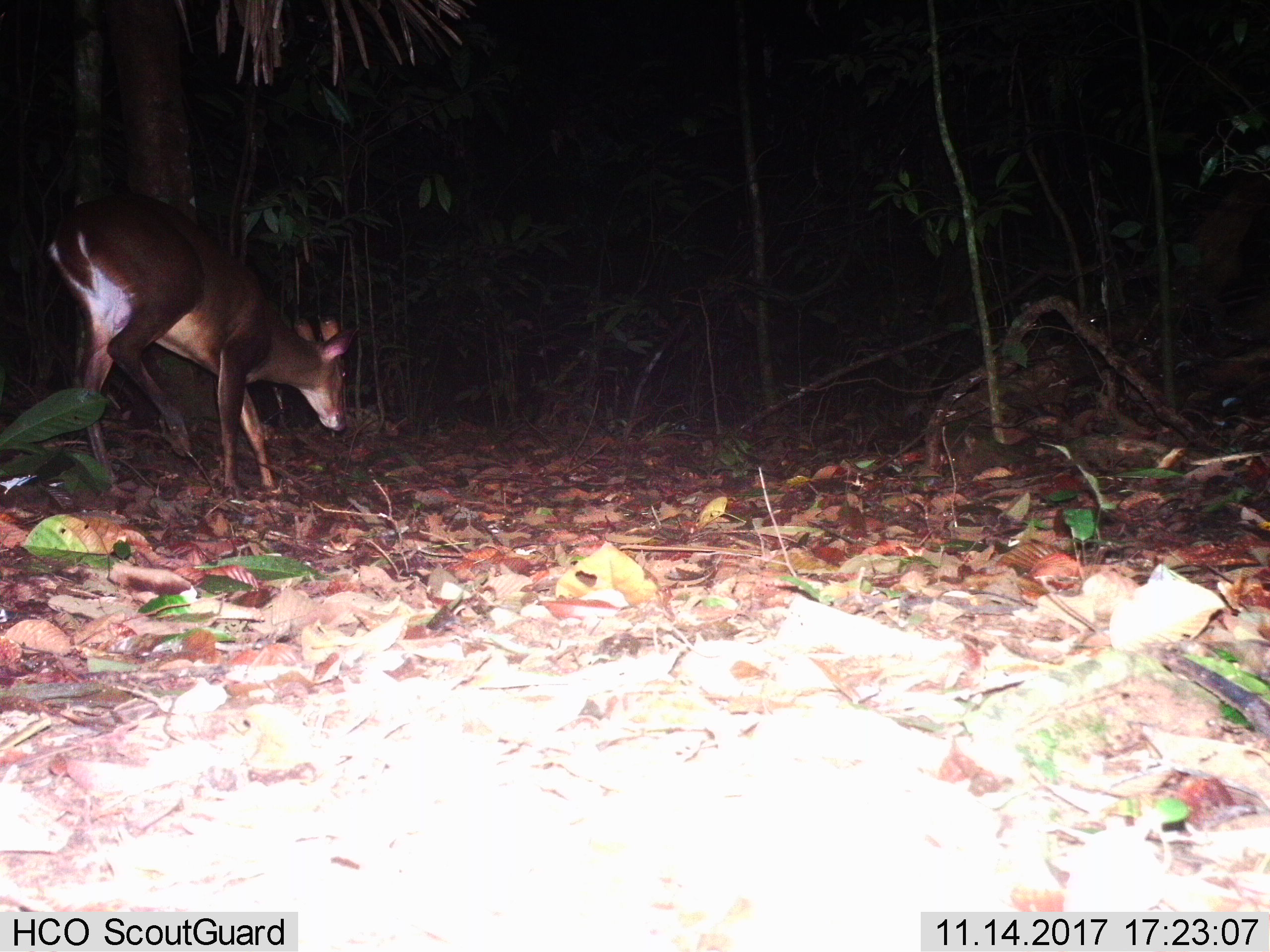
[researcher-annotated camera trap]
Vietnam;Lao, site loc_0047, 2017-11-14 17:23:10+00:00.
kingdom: Animalia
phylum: Chordata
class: Mammalia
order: Artiodactyla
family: Cervidae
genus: Muntiacus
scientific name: Muntiacus vuquangensis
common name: large-antlered muntjac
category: large antlered muntjac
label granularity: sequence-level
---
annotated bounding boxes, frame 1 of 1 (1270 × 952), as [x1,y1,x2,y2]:
large antlered muntjac: [47,190,359,495]